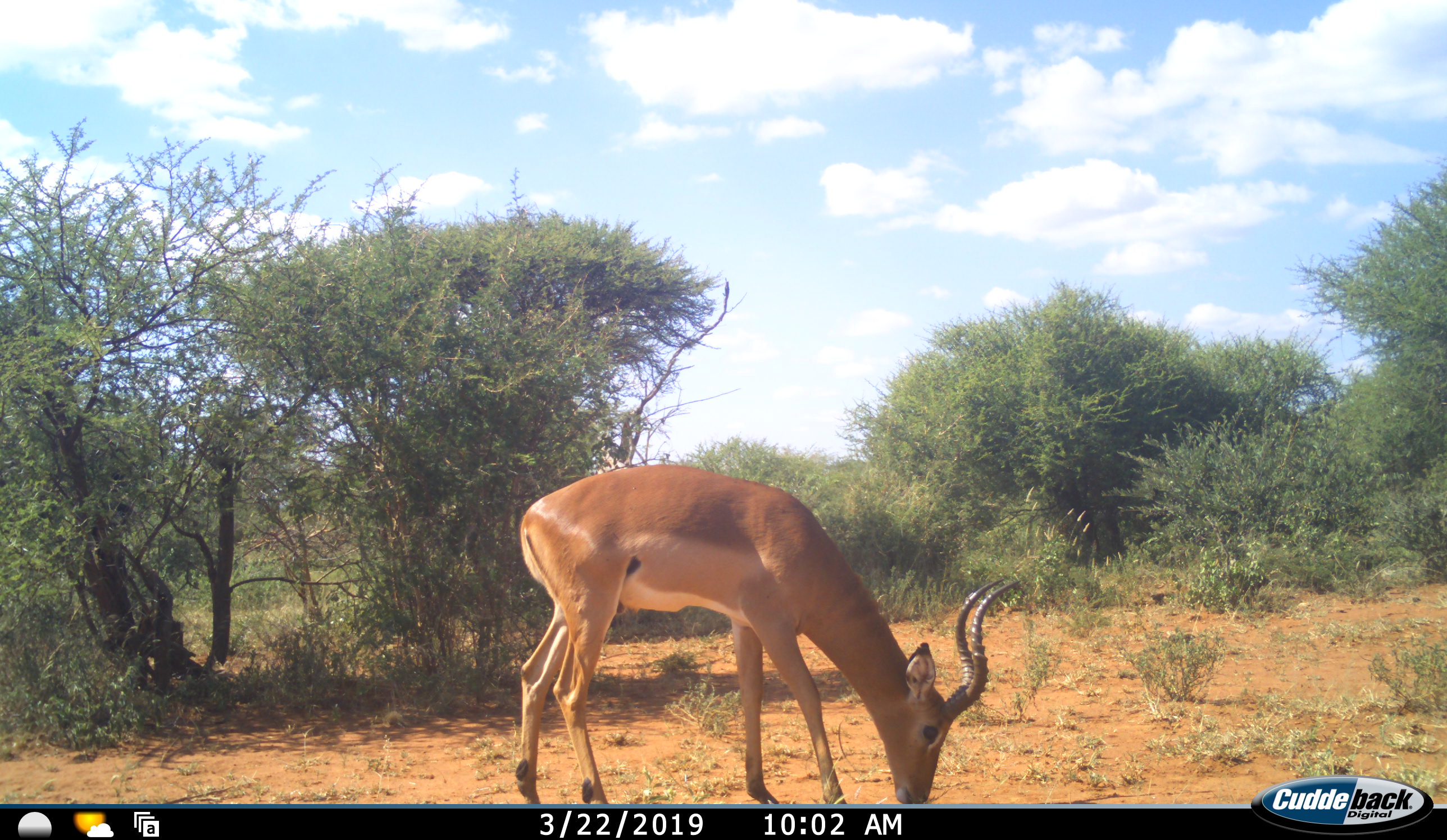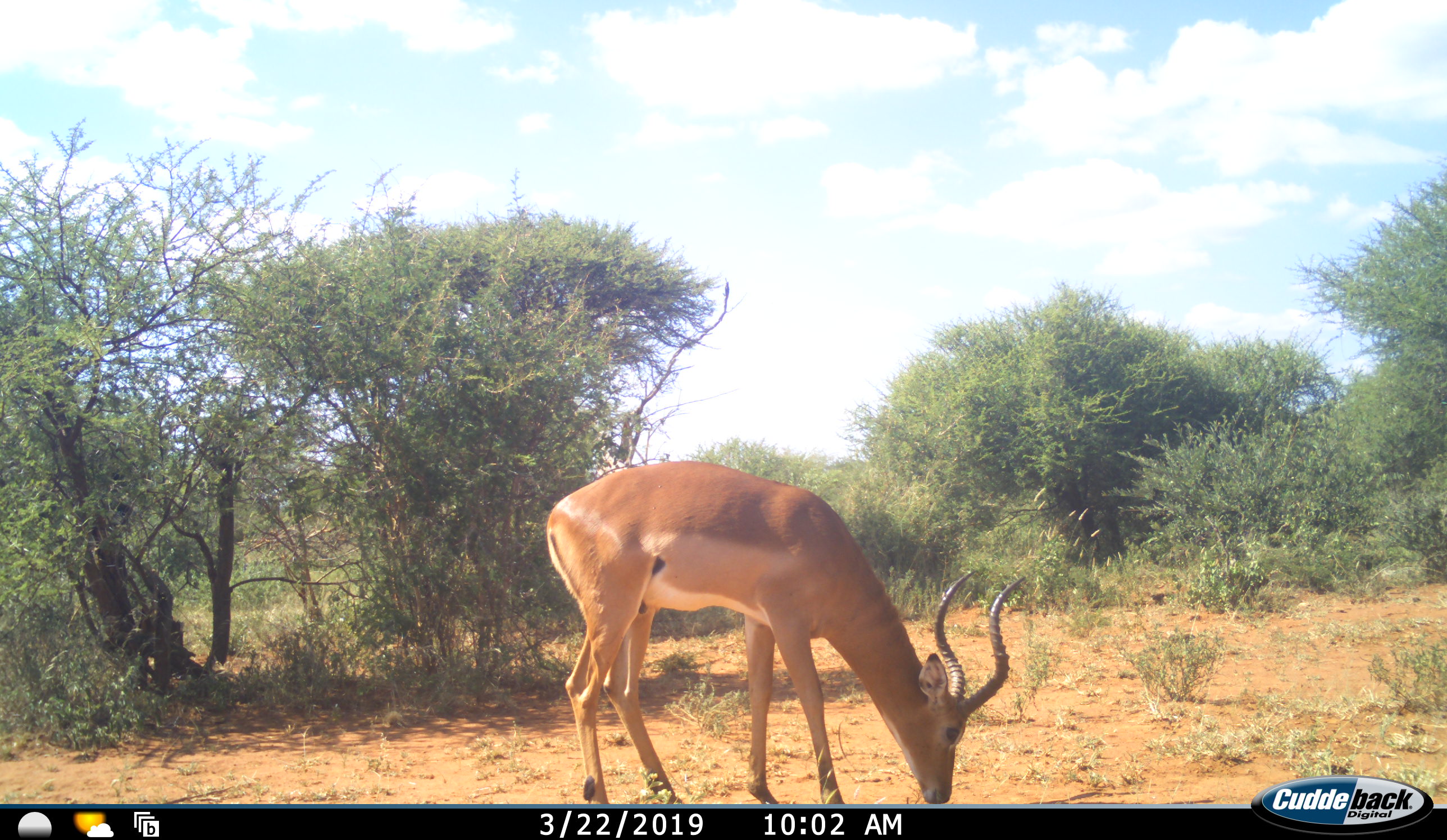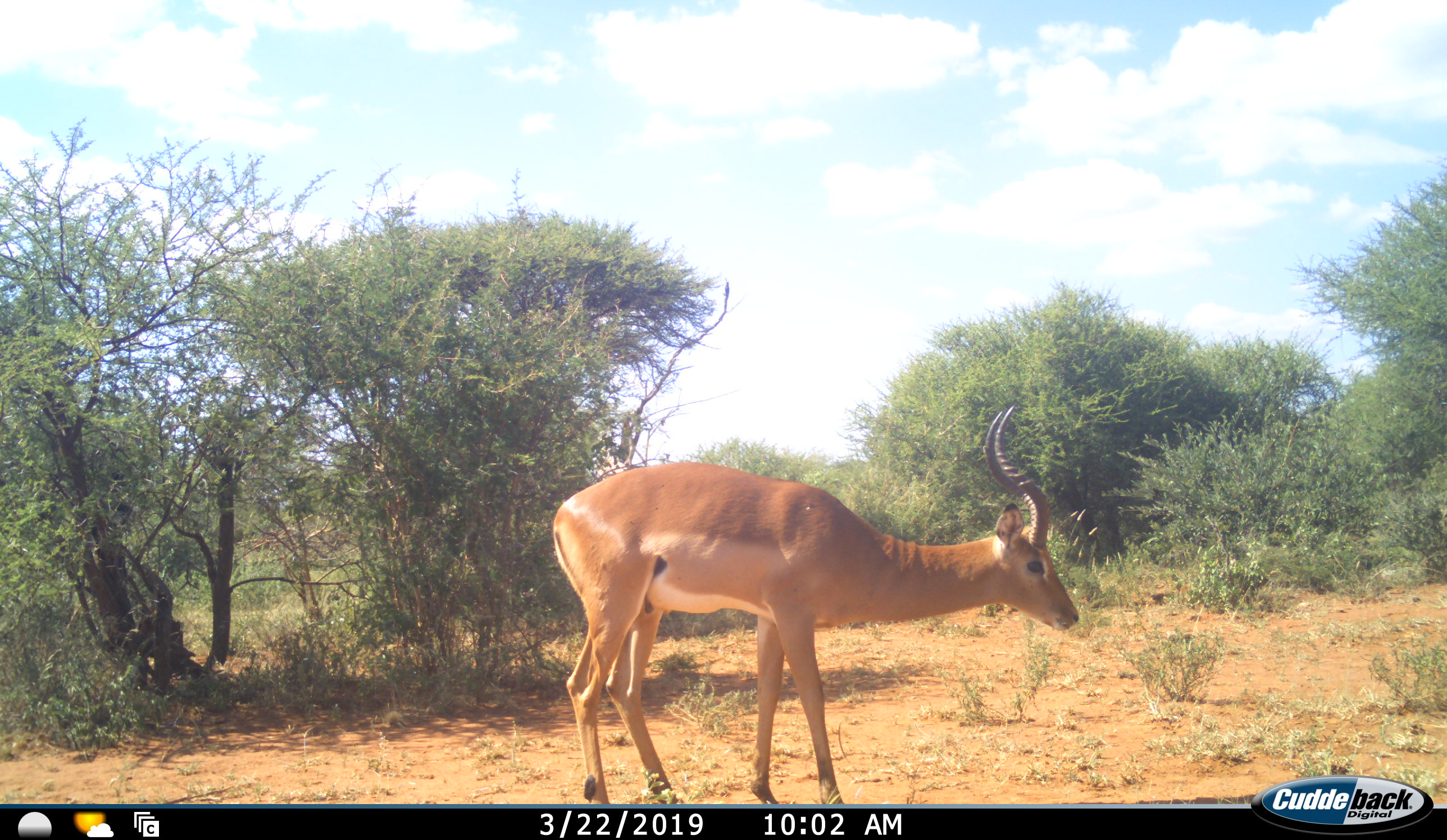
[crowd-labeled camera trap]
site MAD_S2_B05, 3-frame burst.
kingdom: Animalia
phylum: Chordata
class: Mammalia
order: Artiodactyla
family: Bovidae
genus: Aepyceros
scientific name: Aepyceros melampus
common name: impala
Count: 1.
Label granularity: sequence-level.